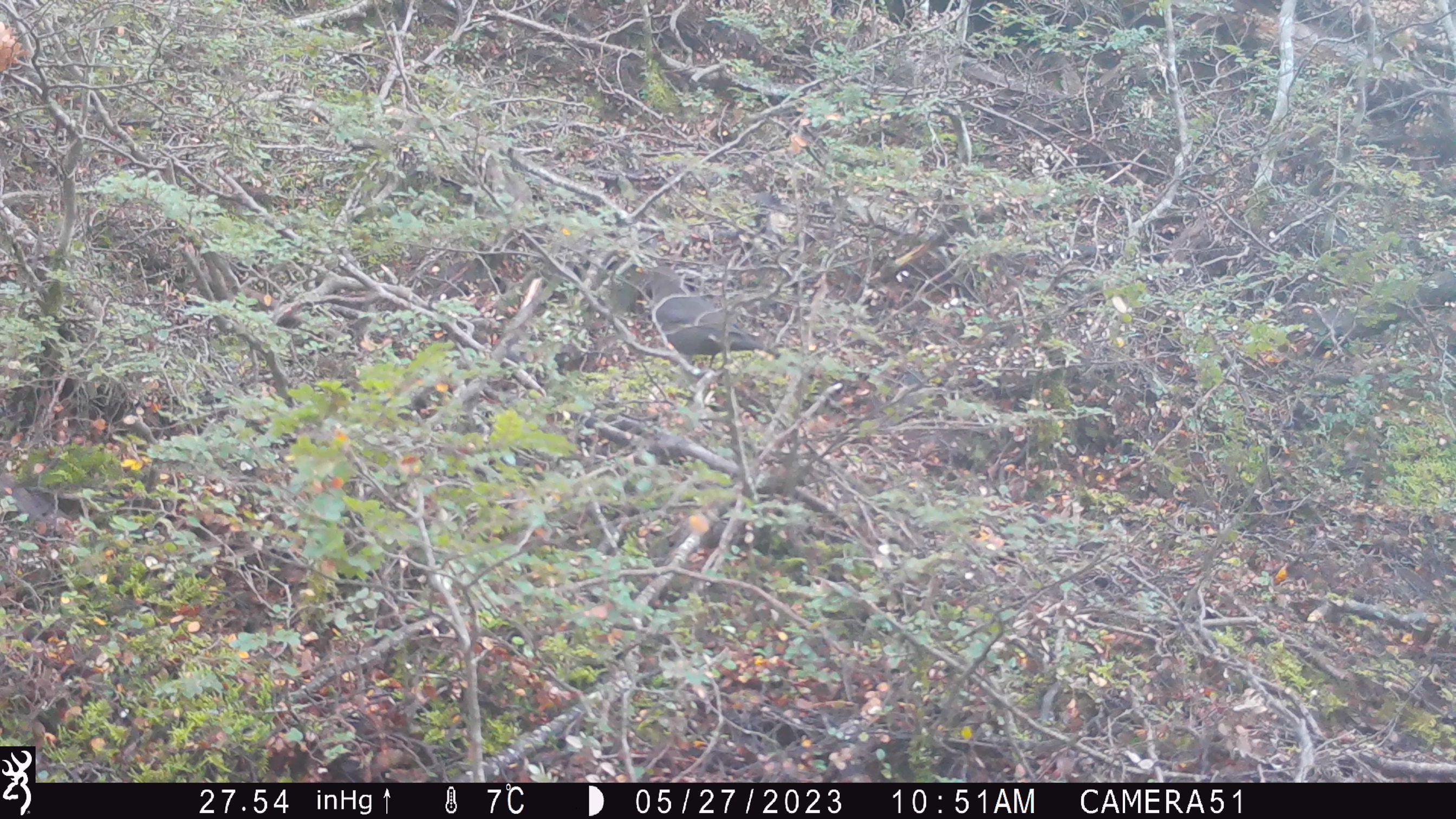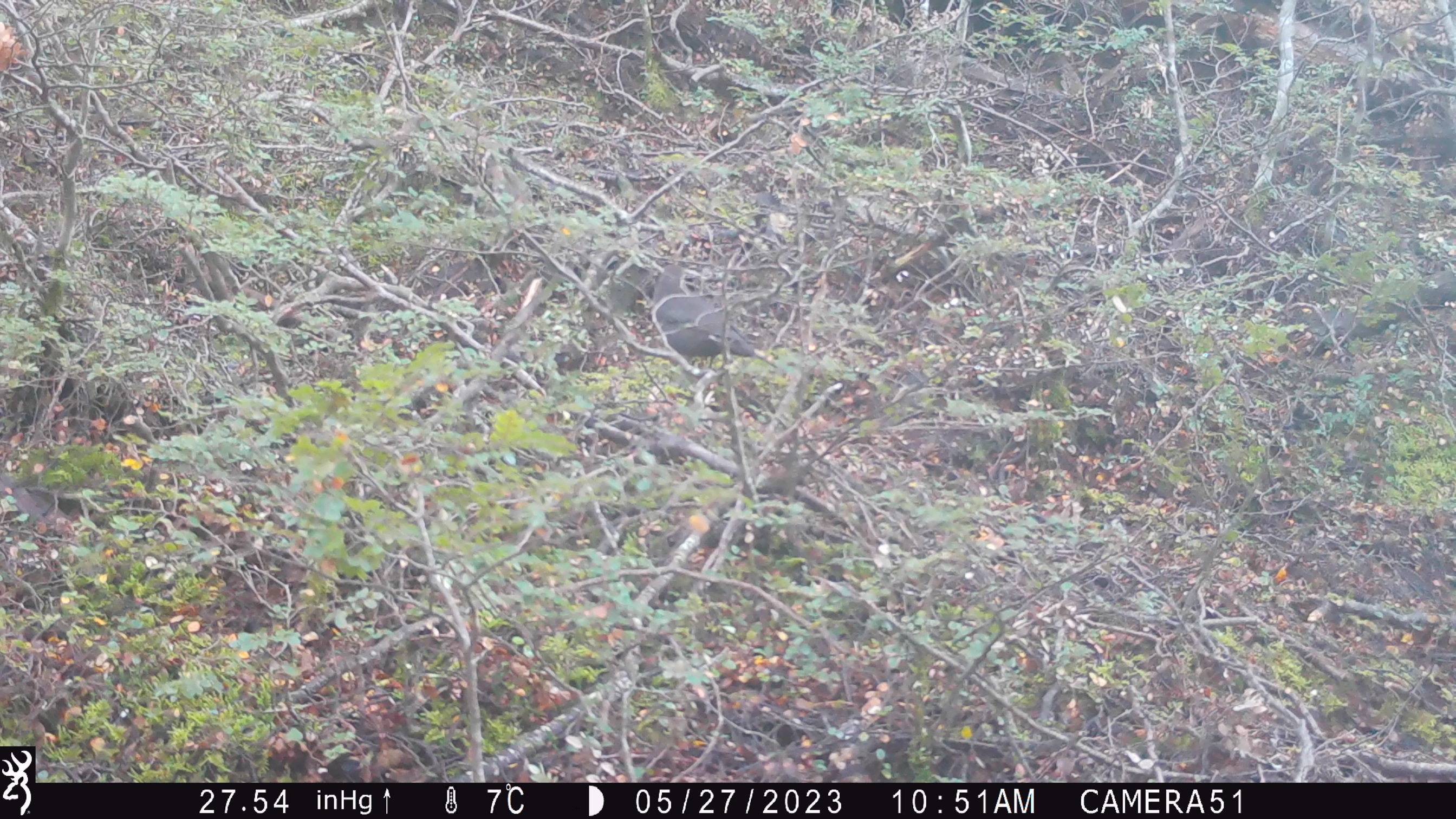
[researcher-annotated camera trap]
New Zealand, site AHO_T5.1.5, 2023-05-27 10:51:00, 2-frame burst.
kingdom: Animalia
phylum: Chordata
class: Aves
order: Passeriformes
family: Turdidae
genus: Turdus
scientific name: Turdus merula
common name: eurasian blackbird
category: blackbird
Blackbird (eurasian blackbird) (Turdus merula).